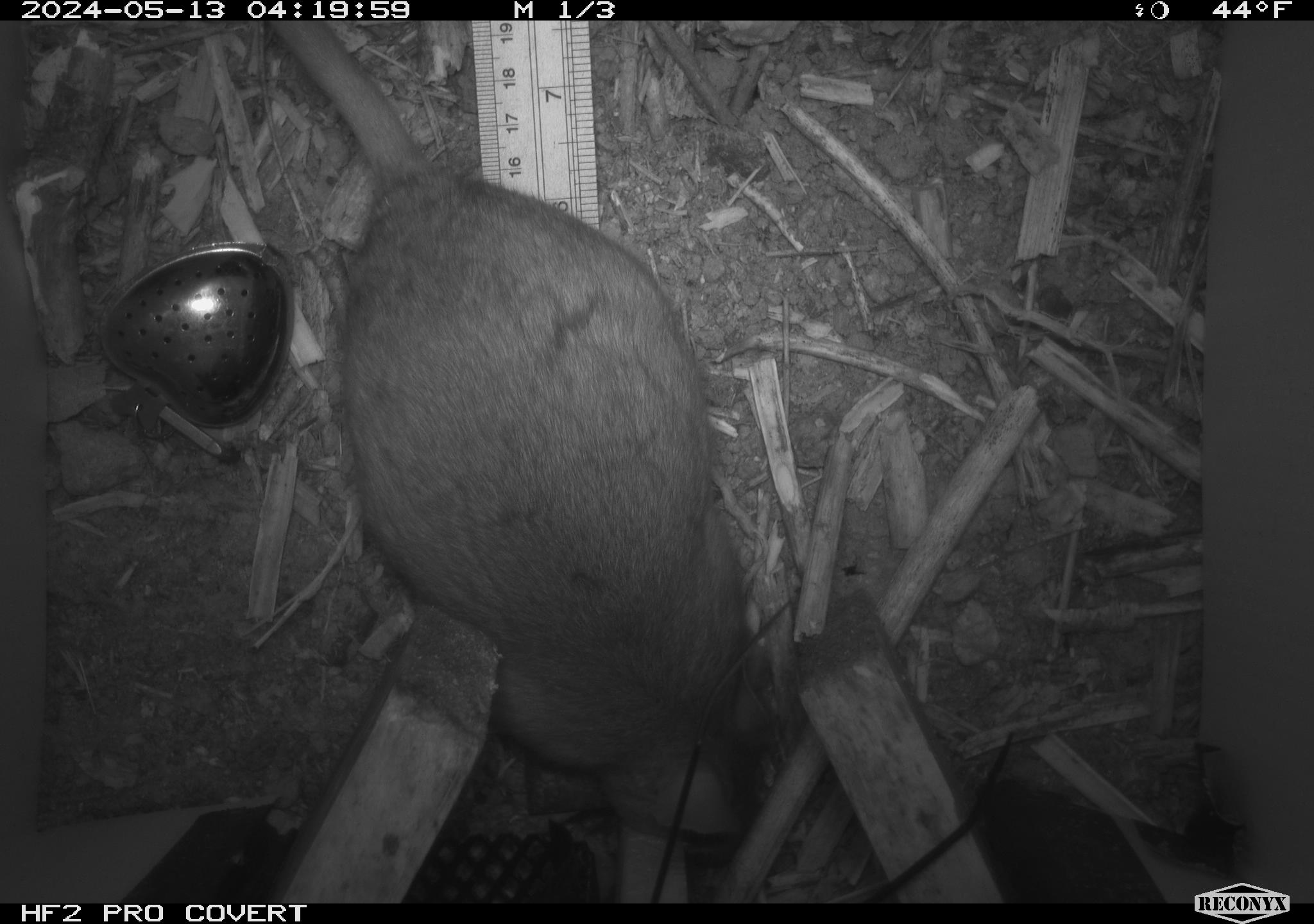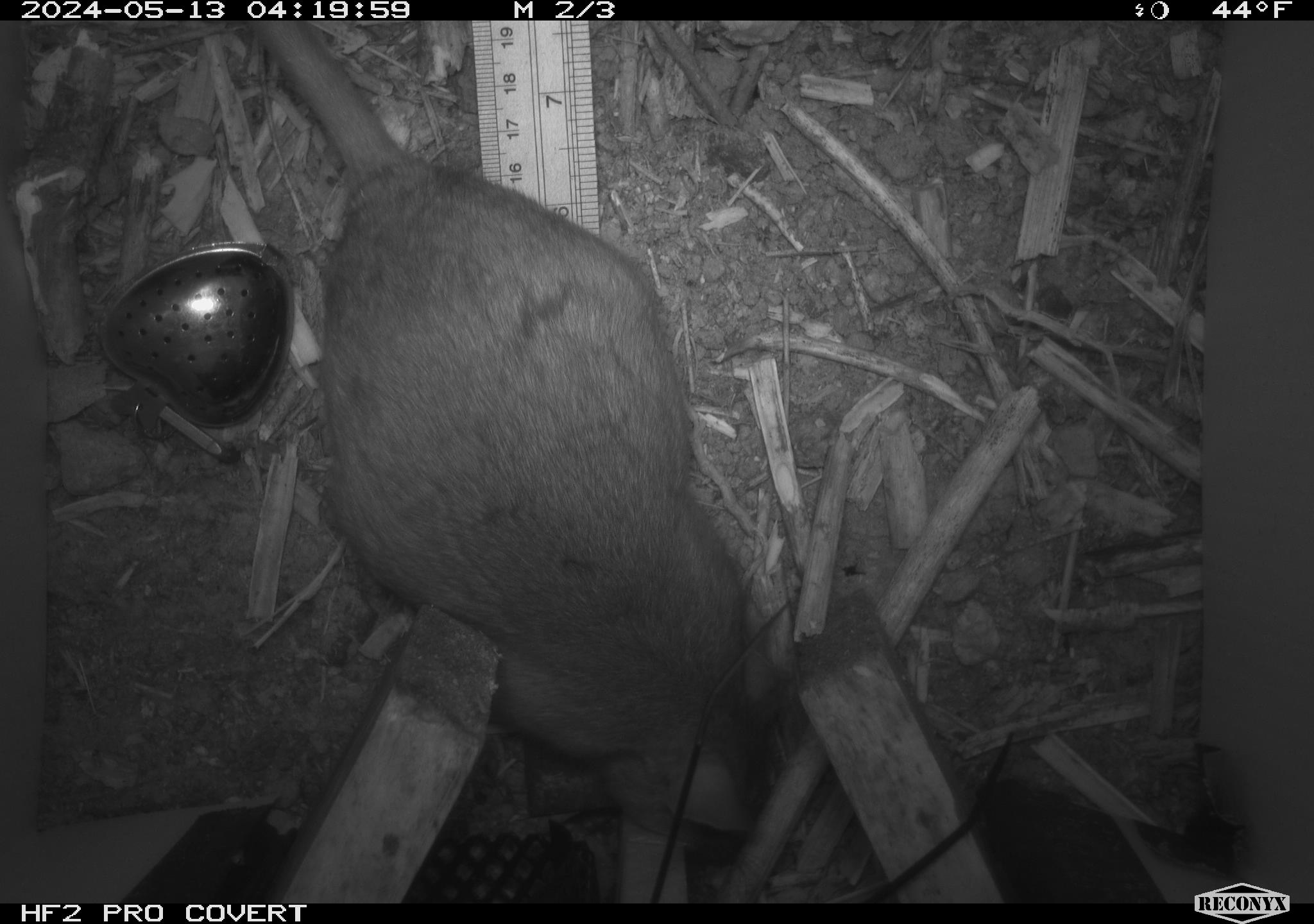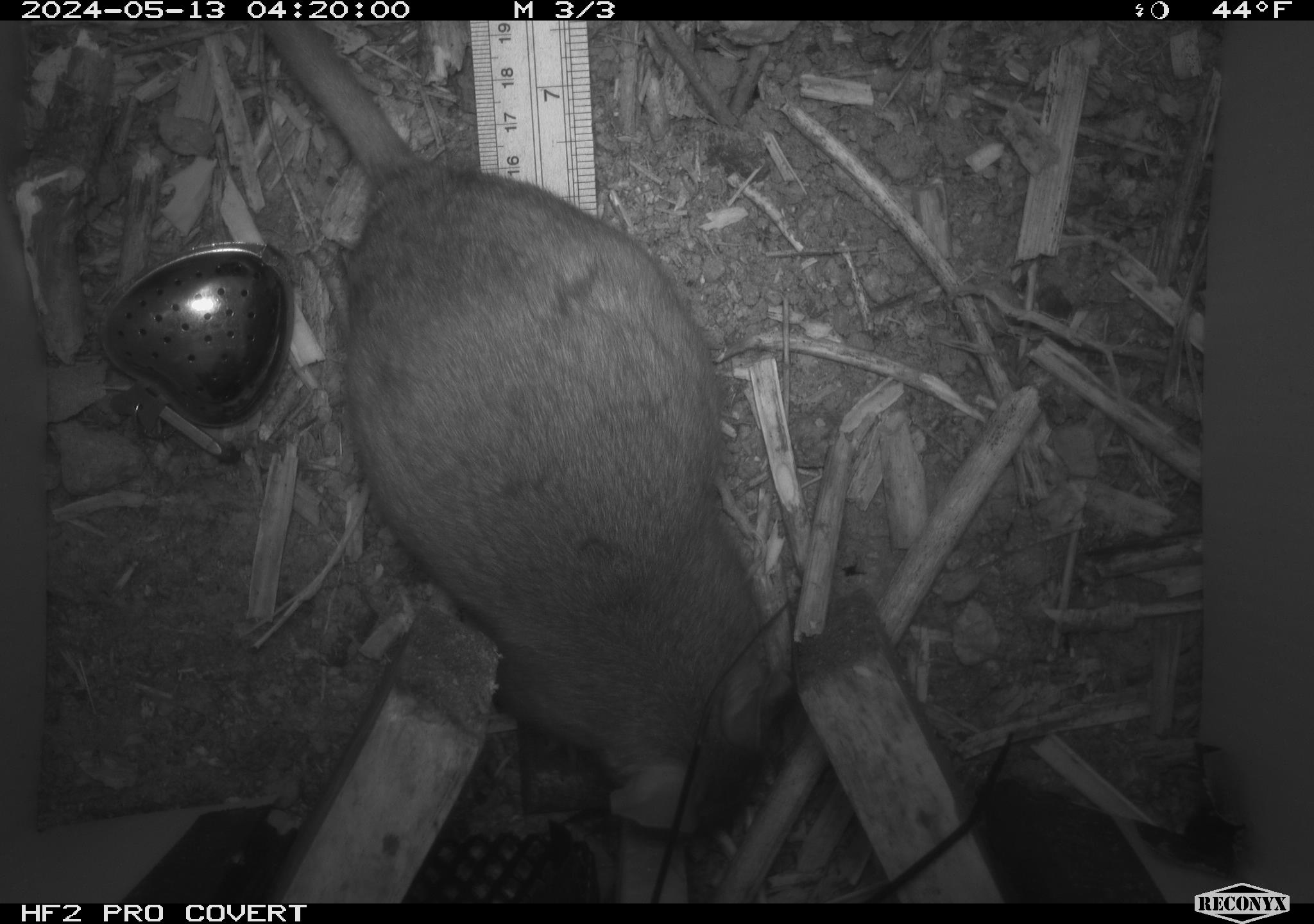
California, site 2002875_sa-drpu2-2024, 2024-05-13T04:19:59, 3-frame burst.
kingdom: Animalia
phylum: Chordata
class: Mammalia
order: Rodentia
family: Cricetidae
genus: Neotoma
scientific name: Neotoma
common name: pack rat or woodrat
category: neotoma species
Neotoma species (pack rat or woodrat) (Neotoma).